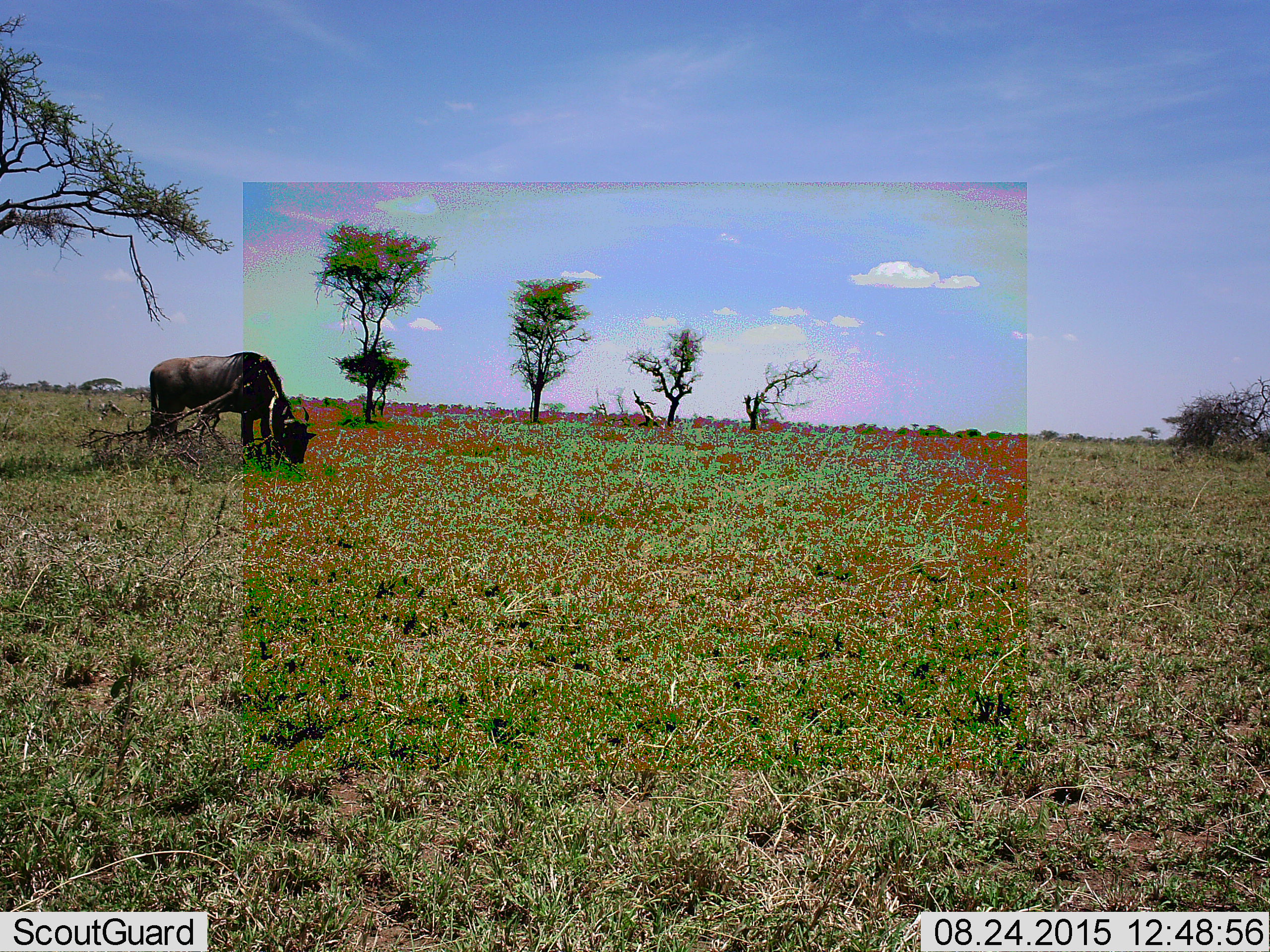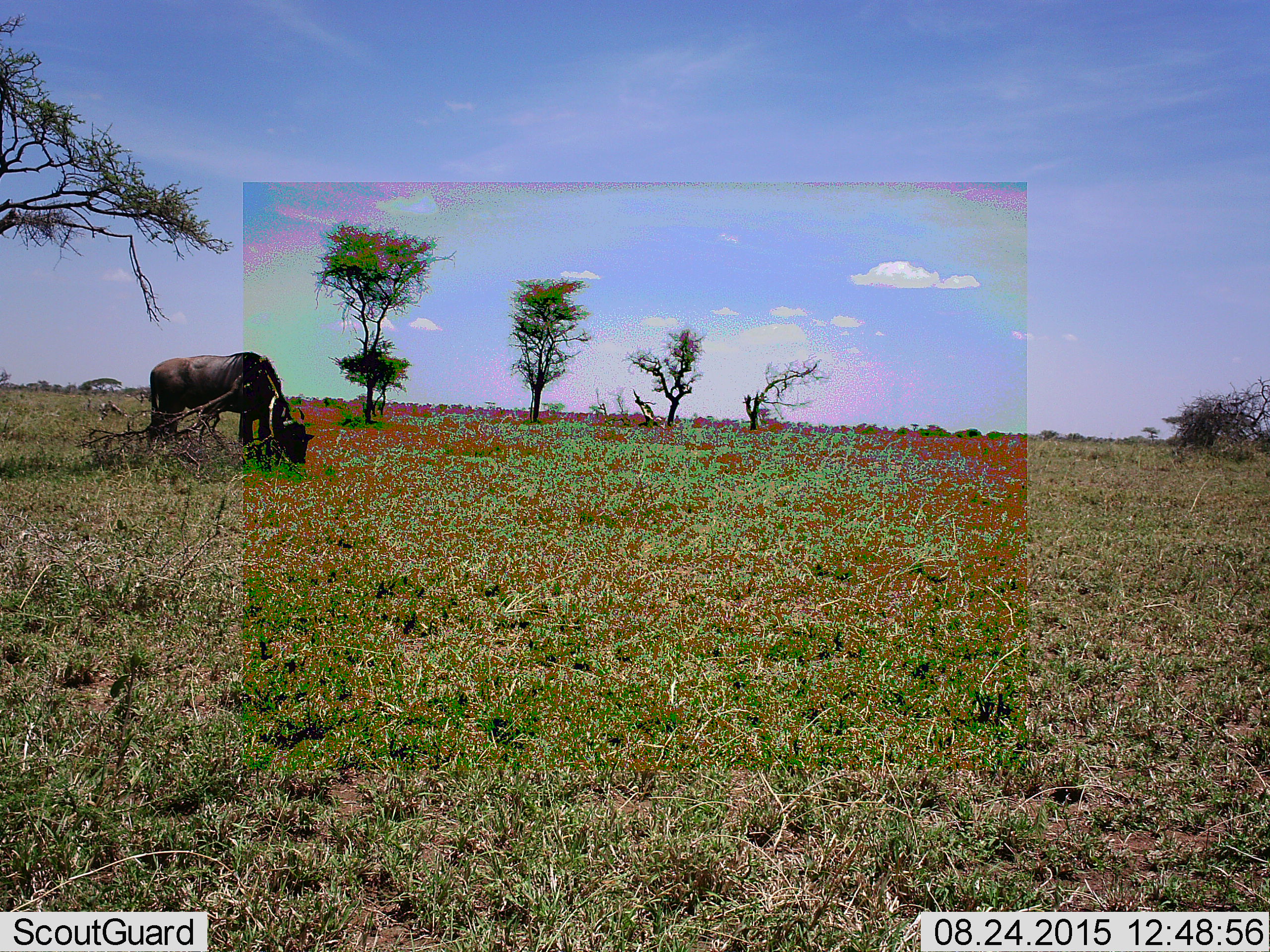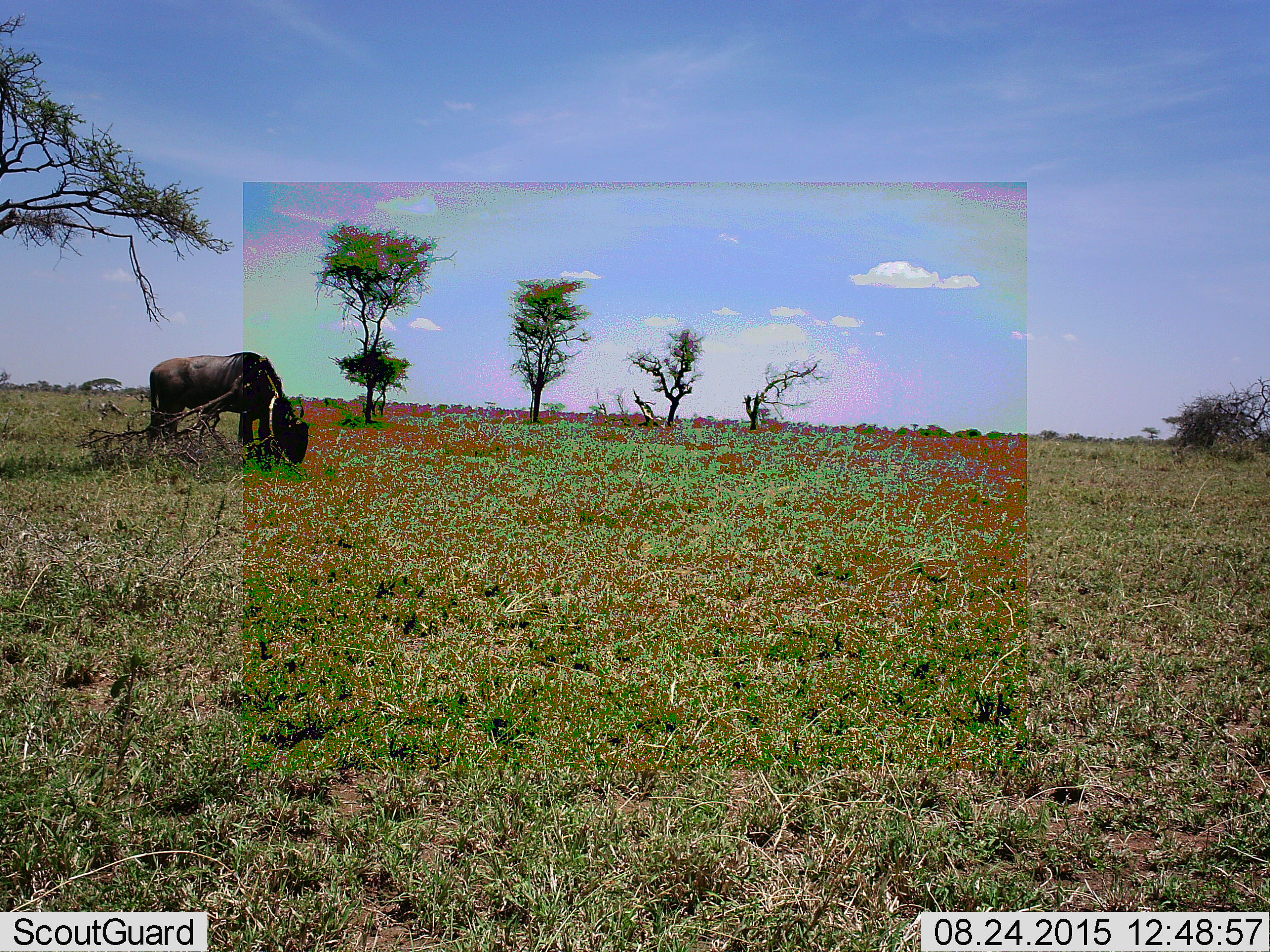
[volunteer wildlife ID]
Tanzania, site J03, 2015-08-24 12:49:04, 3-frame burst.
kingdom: Animalia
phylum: Chordata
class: Mammalia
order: Artiodactyla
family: Bovidae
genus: Connochaetes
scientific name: Connochaetes taurinus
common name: blue wildebeest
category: wildebeest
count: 1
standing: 10%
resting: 0%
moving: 0%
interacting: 0%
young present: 0%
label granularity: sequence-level